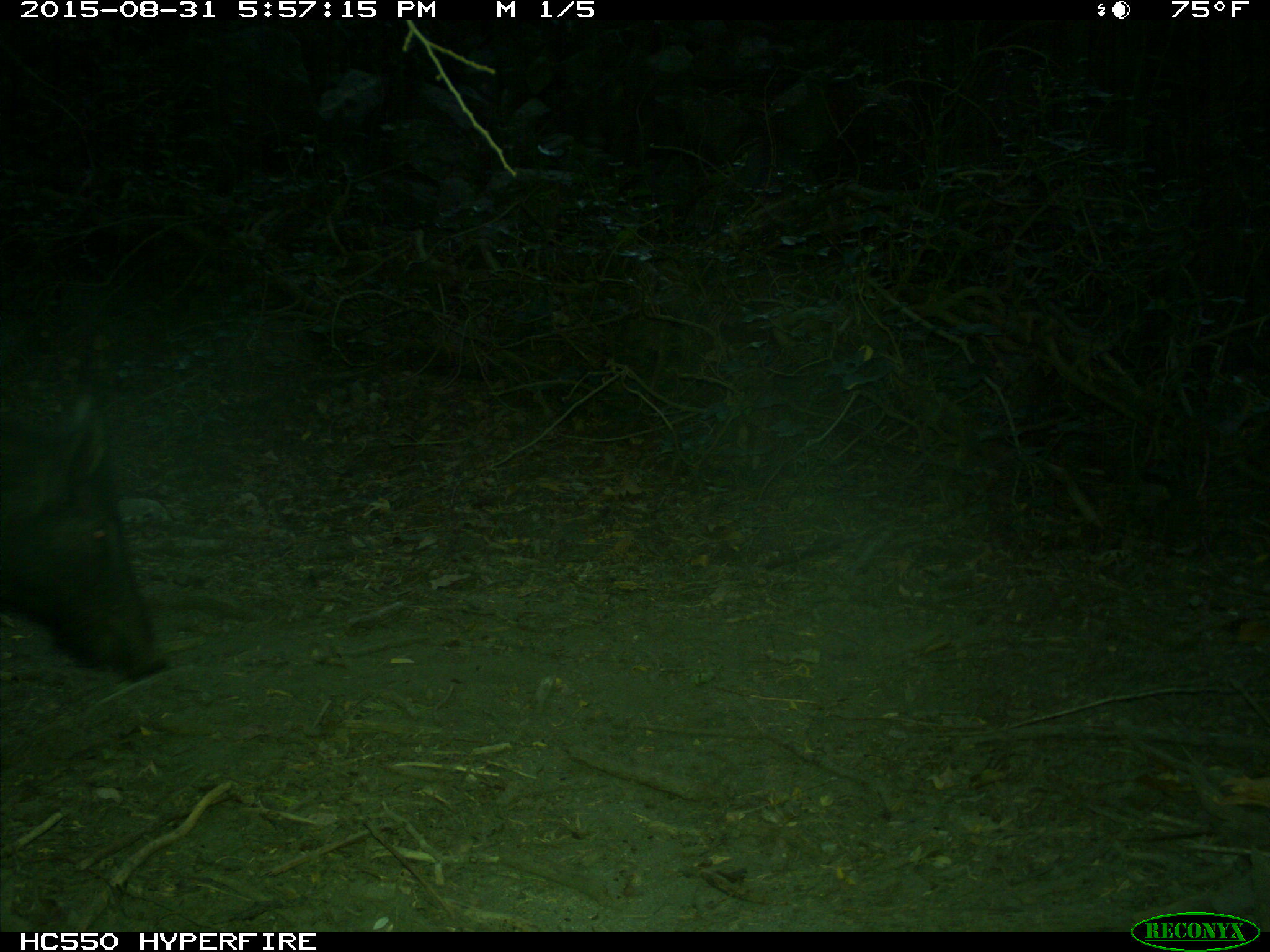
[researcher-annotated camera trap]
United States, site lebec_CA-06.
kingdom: Animalia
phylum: Chordata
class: Mammalia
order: Artiodactyla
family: Suidae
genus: Sus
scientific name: Sus scrofa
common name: wild boar